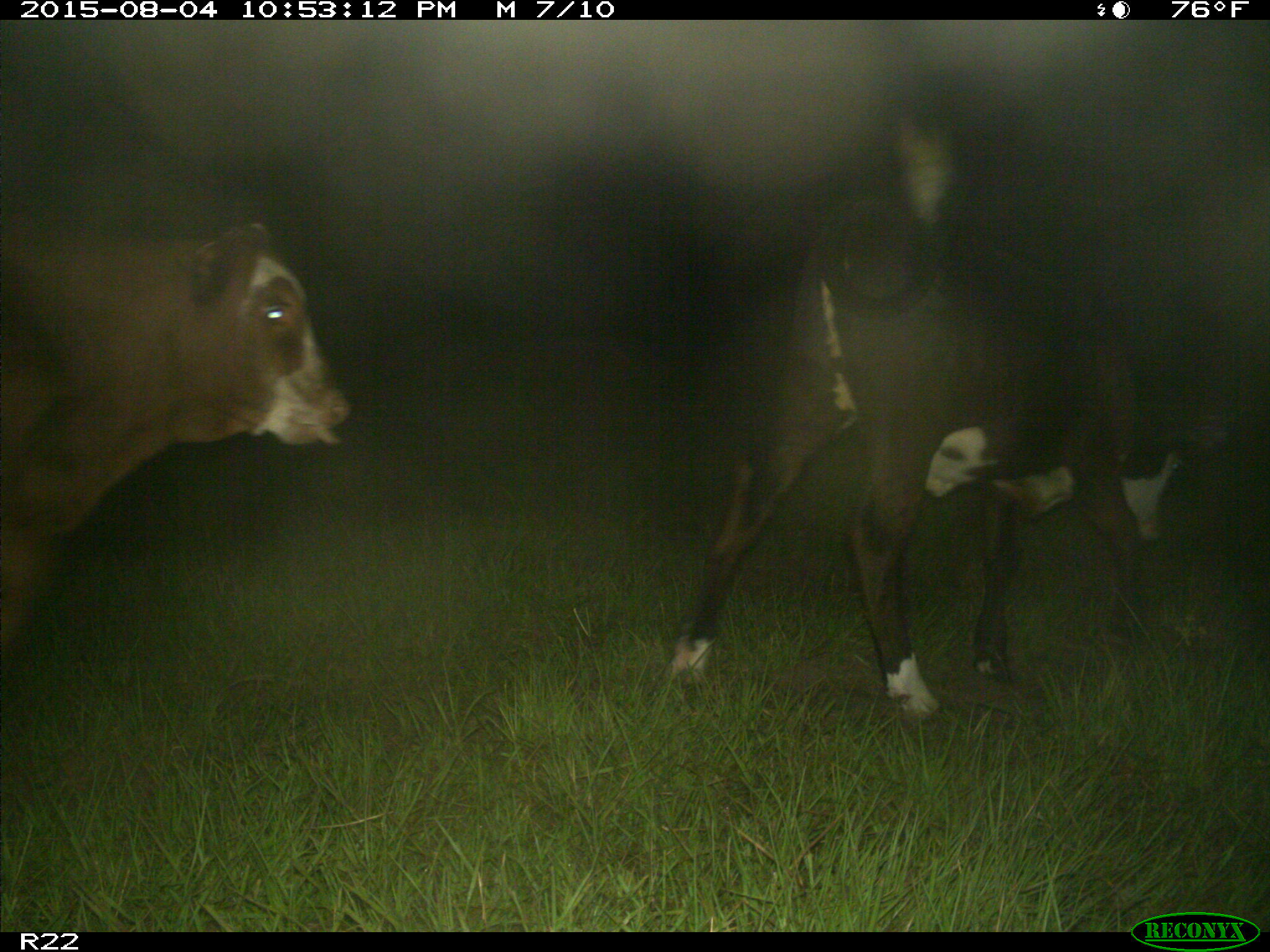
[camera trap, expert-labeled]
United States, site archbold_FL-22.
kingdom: Animalia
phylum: Chordata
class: Mammalia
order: Artiodactyla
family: Bovidae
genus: Bos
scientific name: Bos taurus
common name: domestic cow